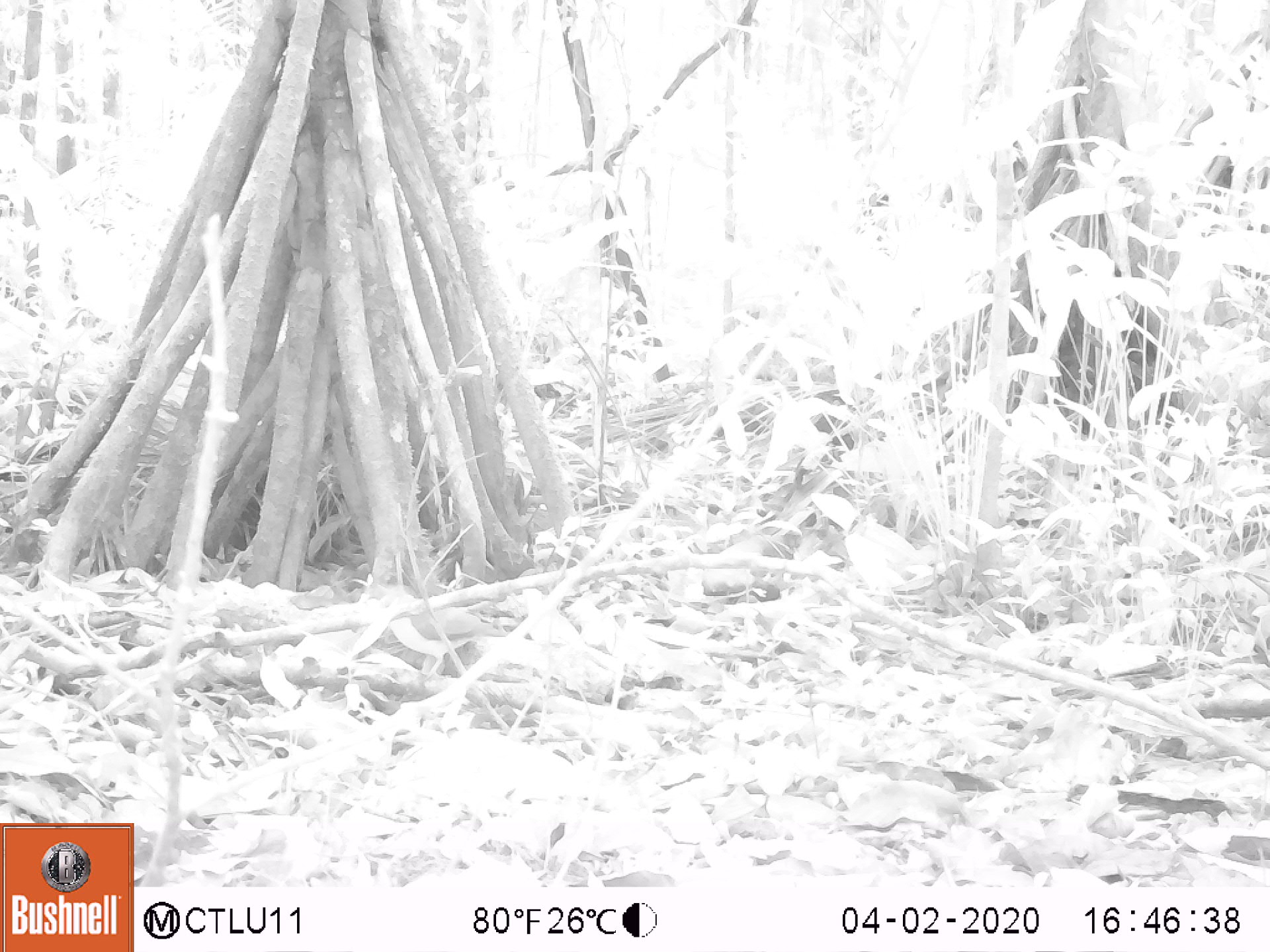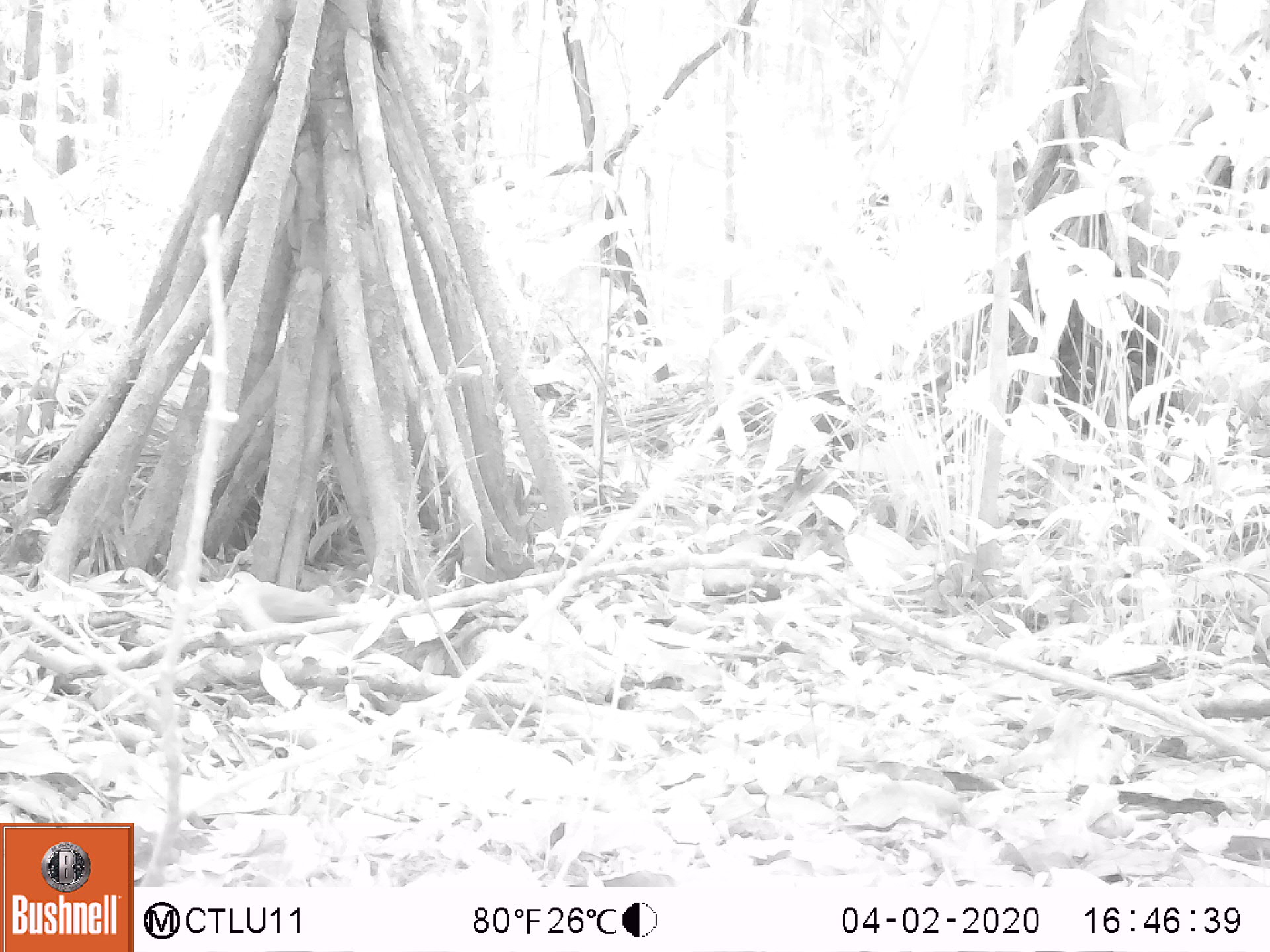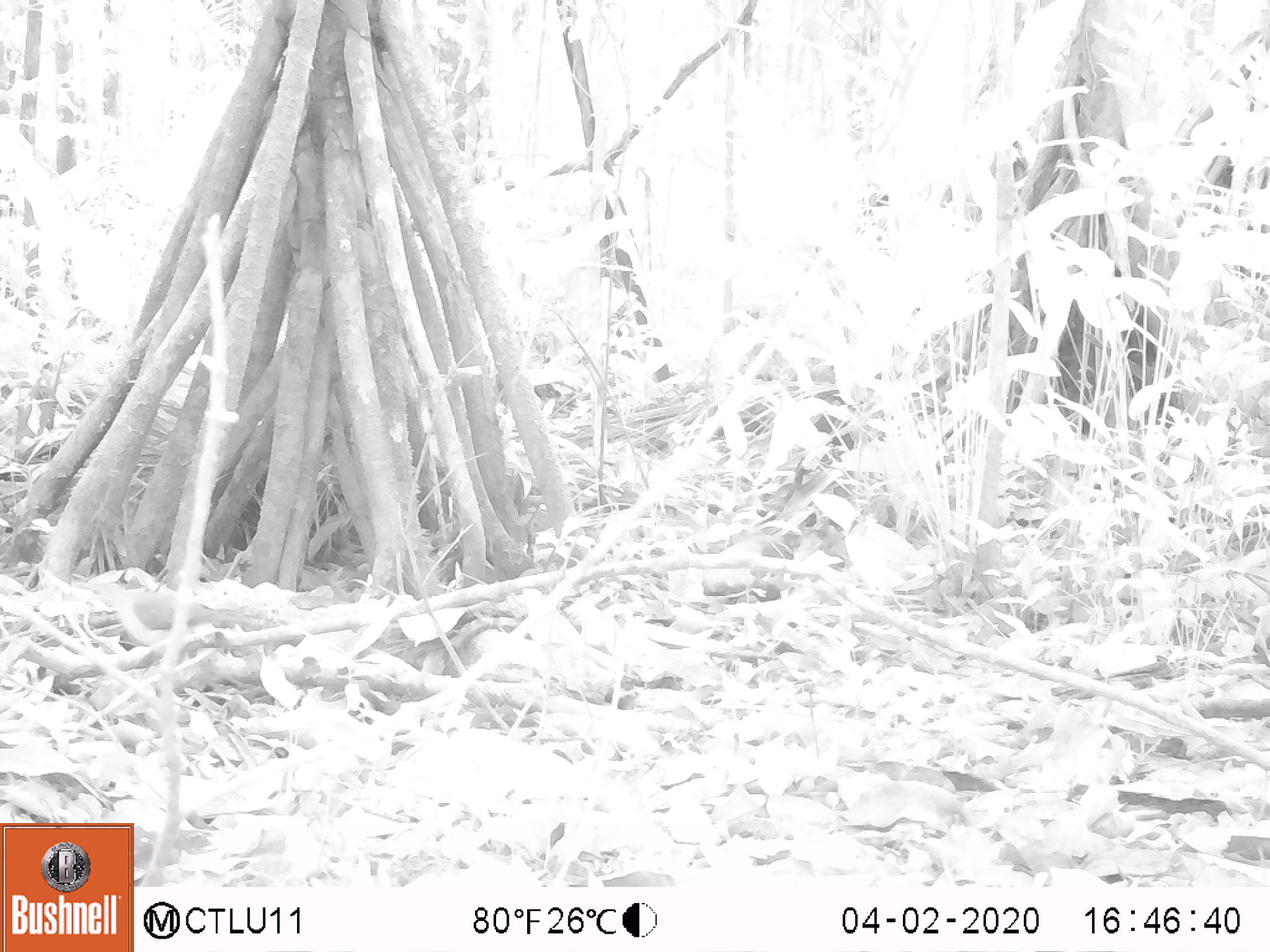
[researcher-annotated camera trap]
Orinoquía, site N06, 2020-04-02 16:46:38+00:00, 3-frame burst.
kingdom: Animalia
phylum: Chordata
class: Aves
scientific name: Aves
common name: bird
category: unknown bird